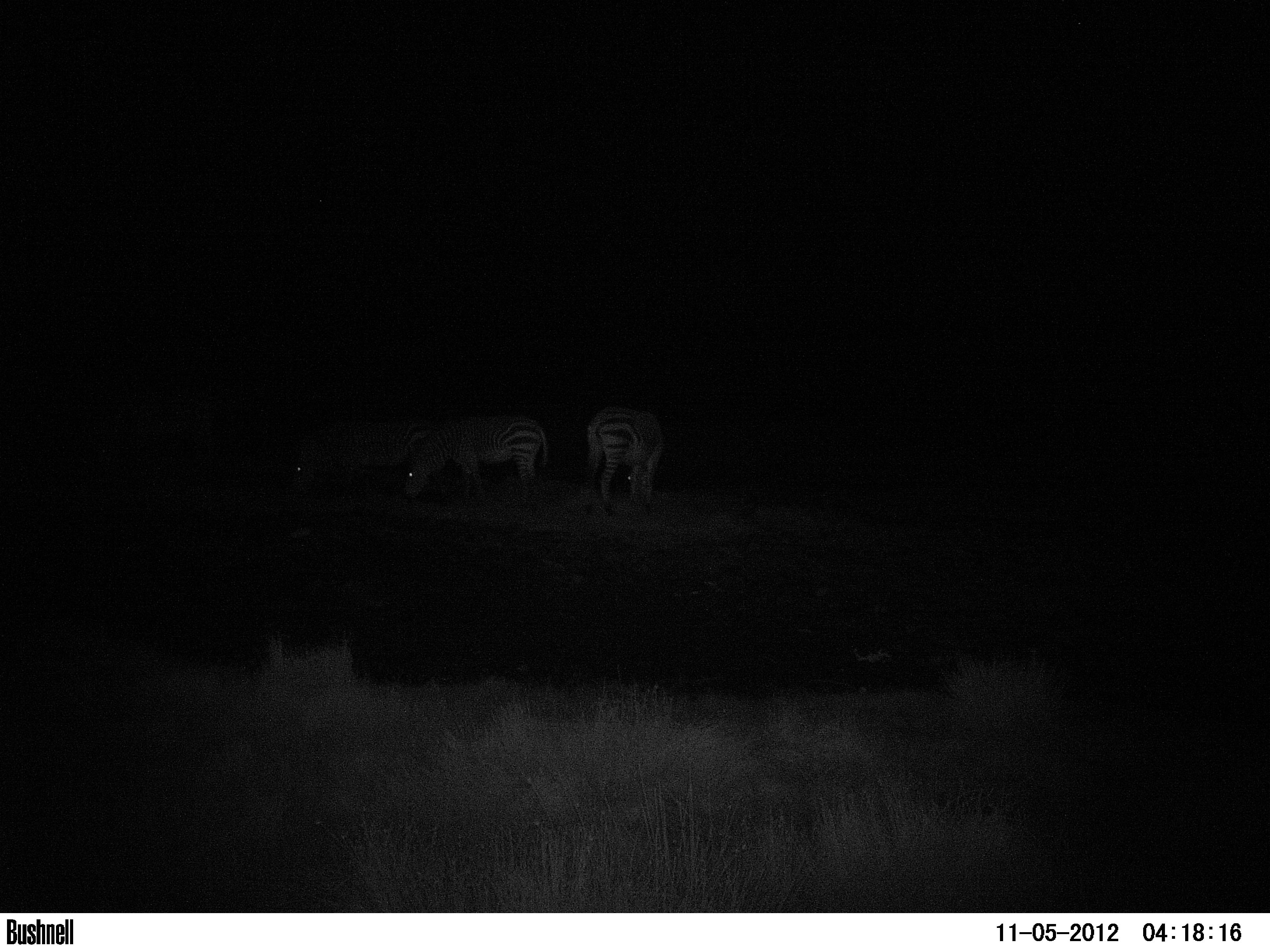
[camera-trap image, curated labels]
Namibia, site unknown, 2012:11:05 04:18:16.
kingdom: Animalia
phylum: Chordata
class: Mammalia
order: Perissodactyla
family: Equidae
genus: Equus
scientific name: Equus zebra hartmannae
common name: hartmann's mountain zebra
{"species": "Equus zebra hartmannae (hartmann's mountain zebra)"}